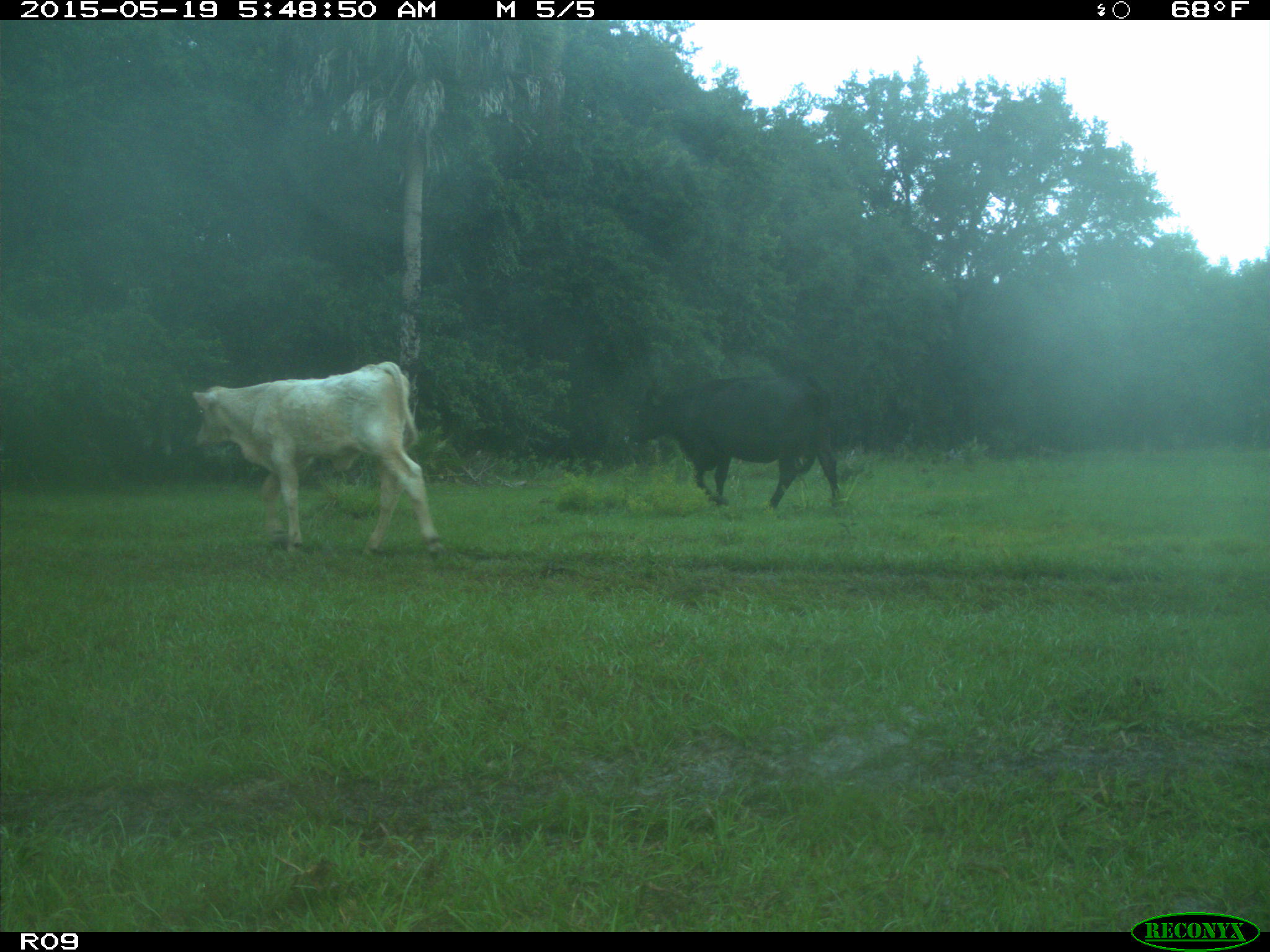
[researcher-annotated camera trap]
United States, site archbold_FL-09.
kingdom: Animalia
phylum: Chordata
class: Mammalia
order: Artiodactyla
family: Bovidae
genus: Bos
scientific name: Bos taurus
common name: domestic cow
Bos taurus (domestic cow).